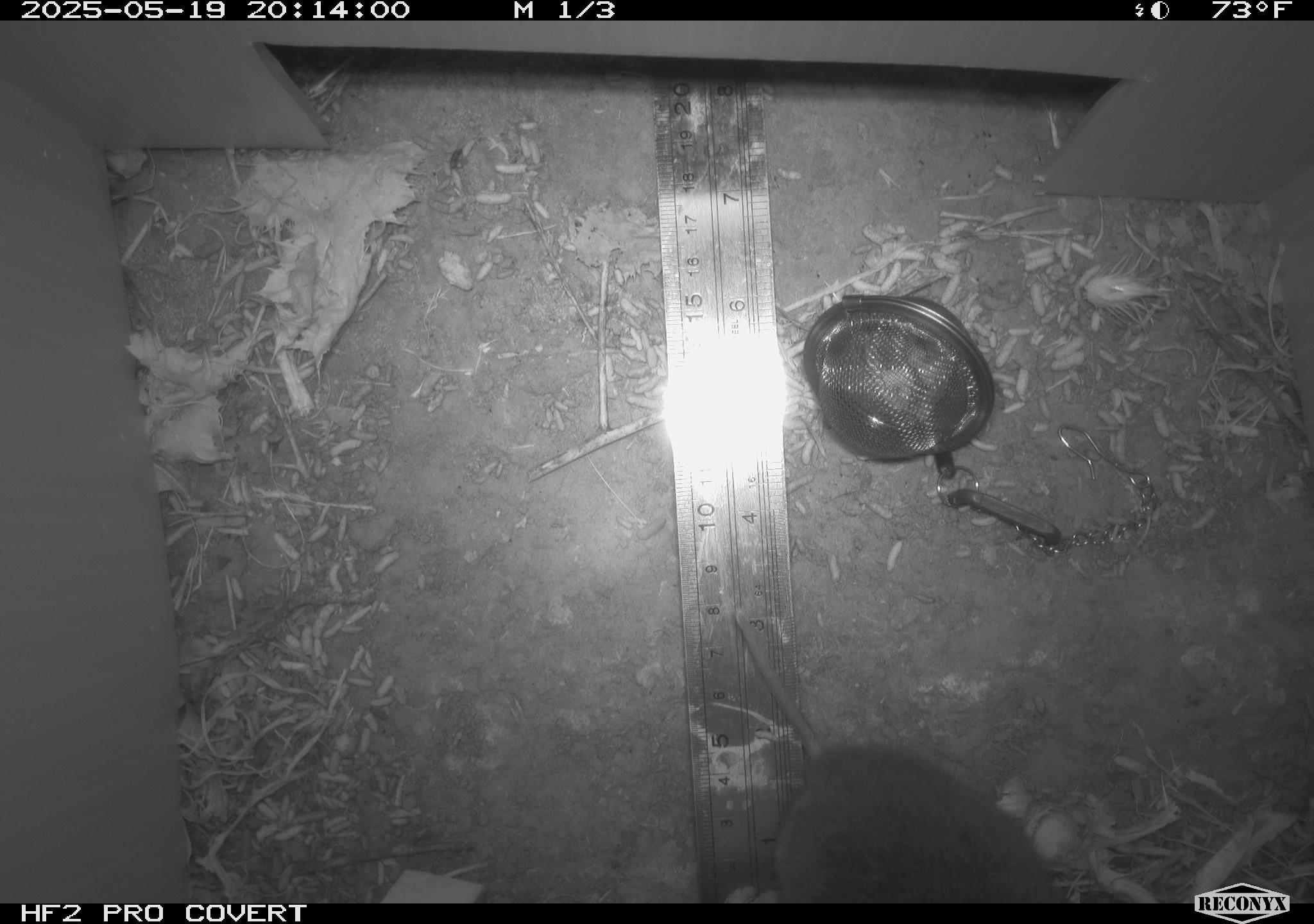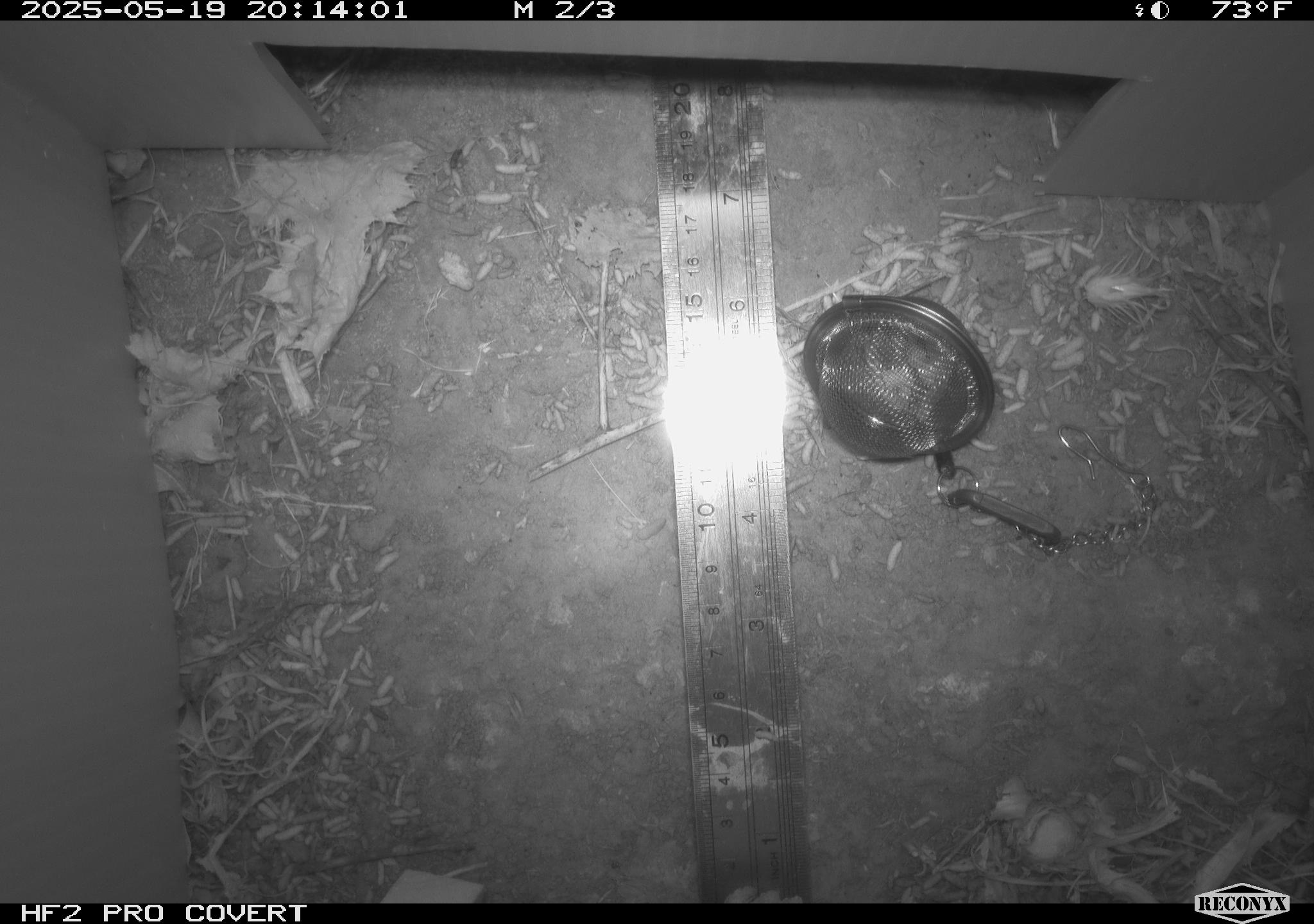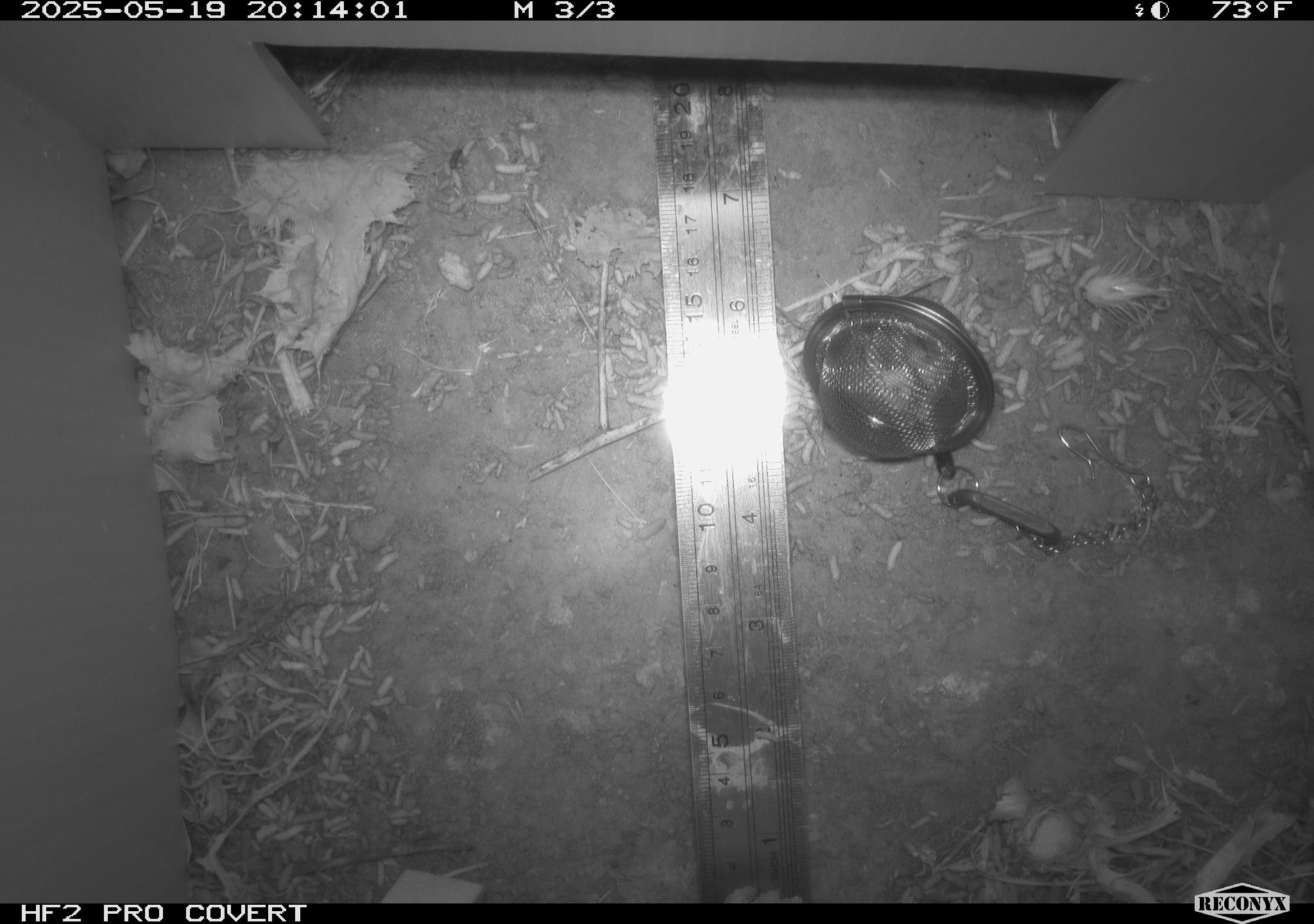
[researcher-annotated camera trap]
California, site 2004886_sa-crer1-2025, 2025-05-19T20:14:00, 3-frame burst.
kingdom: Animalia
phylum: Chordata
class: Mammalia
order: Rodentia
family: Cricetidae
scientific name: Arvicolinae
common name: voles, lemmings, and muskrats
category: arvicolinae subfamily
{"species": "arvicolinae subfamily (voles, lemmings, and muskrats) (Arvicolinae)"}